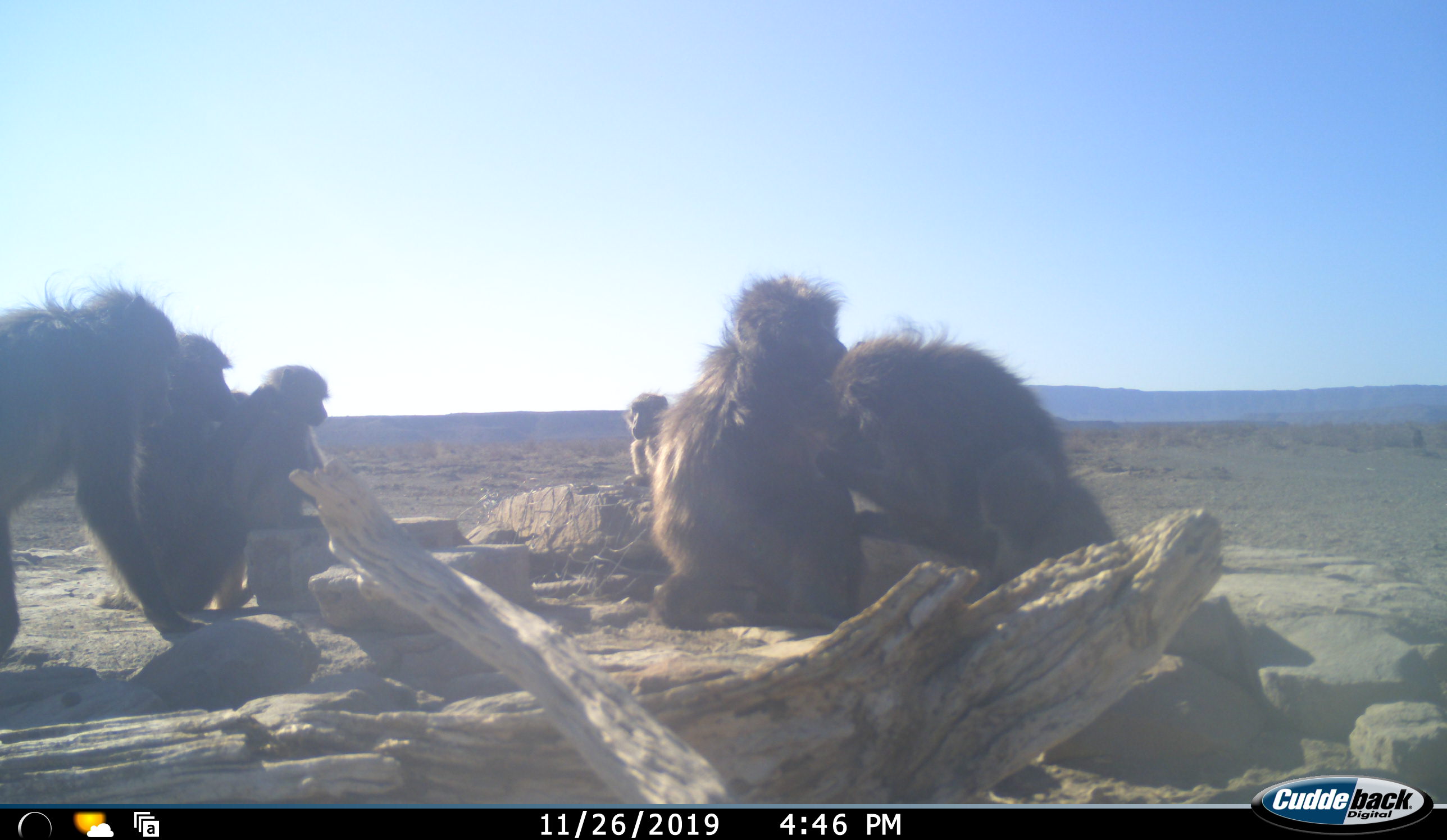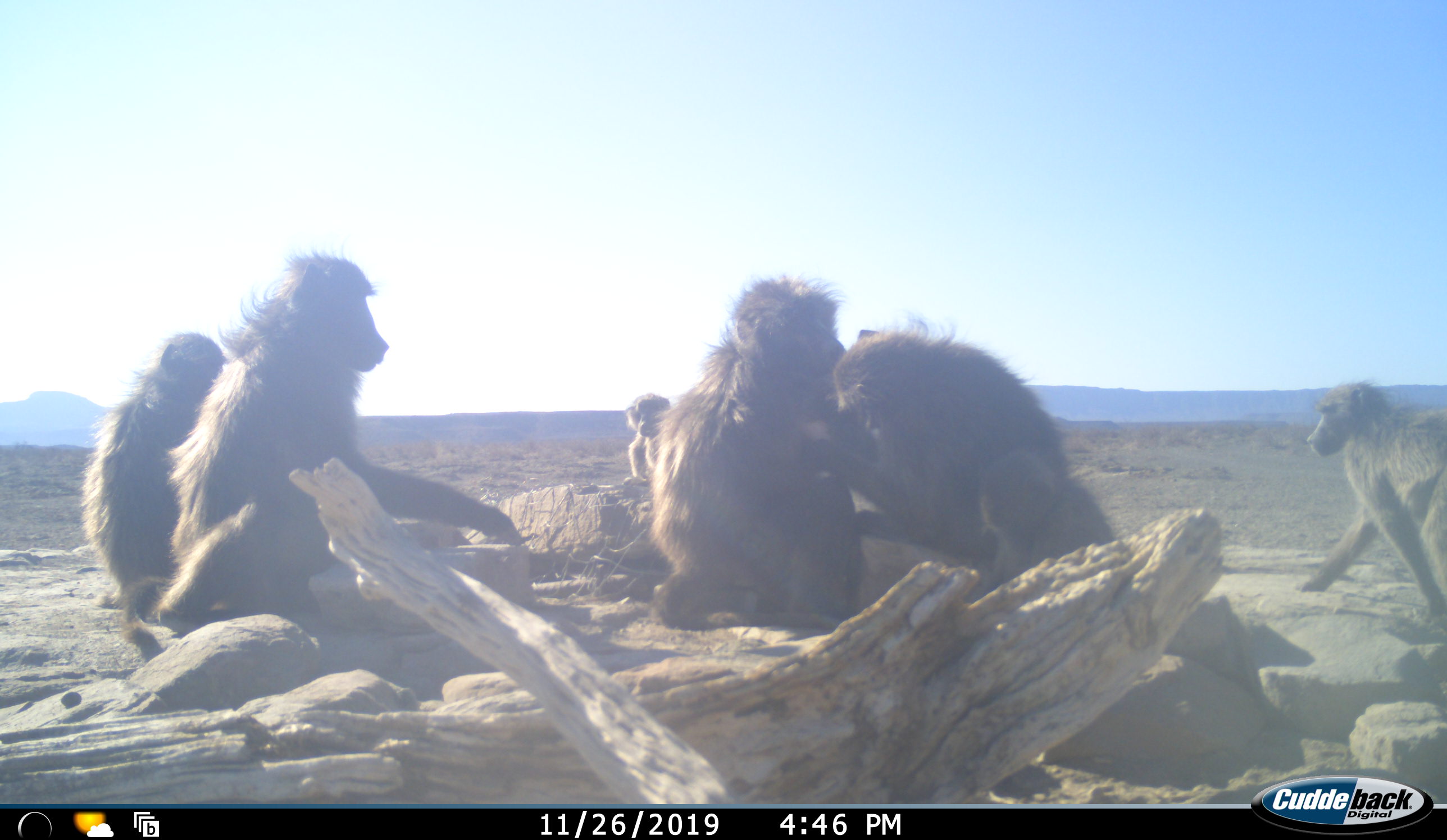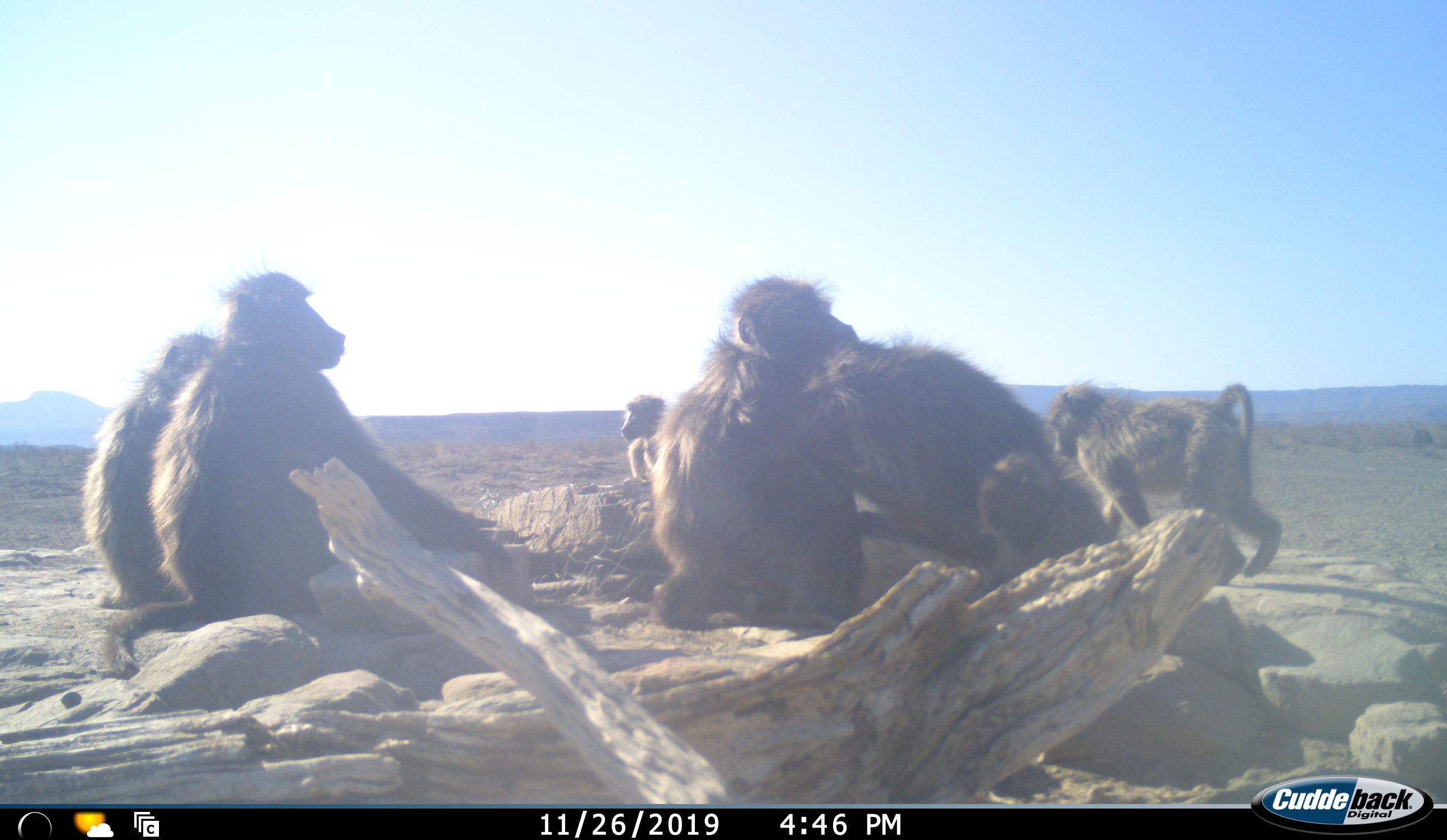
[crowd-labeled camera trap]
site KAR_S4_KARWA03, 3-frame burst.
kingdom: Animalia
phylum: Chordata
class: Mammalia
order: Primates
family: Cercopithecidae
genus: Papio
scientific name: Papio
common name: baboon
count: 7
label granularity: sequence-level